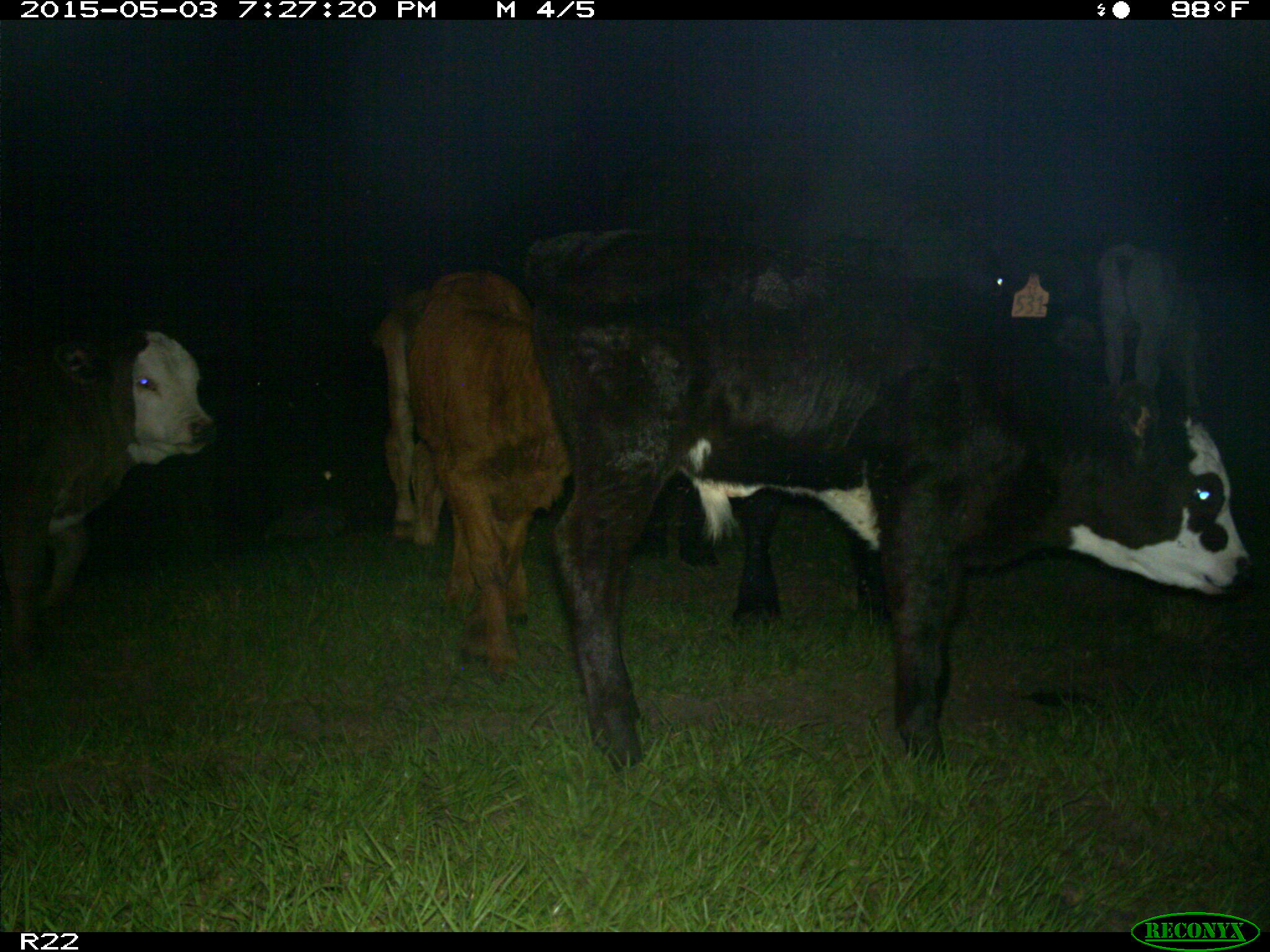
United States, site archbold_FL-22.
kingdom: Animalia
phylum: Chordata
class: Mammalia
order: Artiodactyla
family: Bovidae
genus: Bos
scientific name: Bos taurus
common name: domestic cow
Bos taurus (domestic cow).